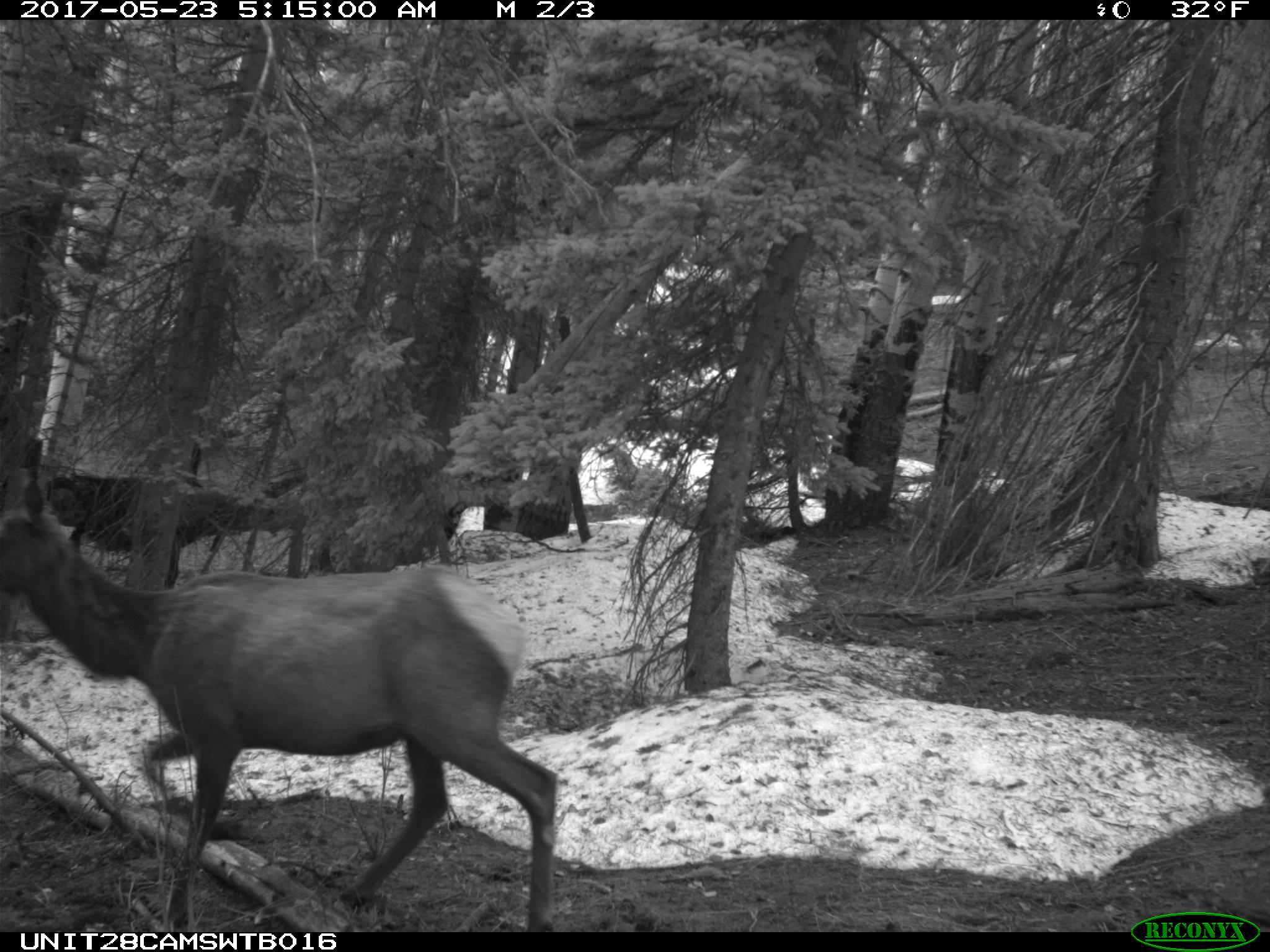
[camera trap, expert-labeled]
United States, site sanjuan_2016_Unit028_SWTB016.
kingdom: Animalia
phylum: Chordata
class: Mammalia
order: Artiodactyla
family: Cervidae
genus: Cervus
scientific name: Cervus elaphus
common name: red deer